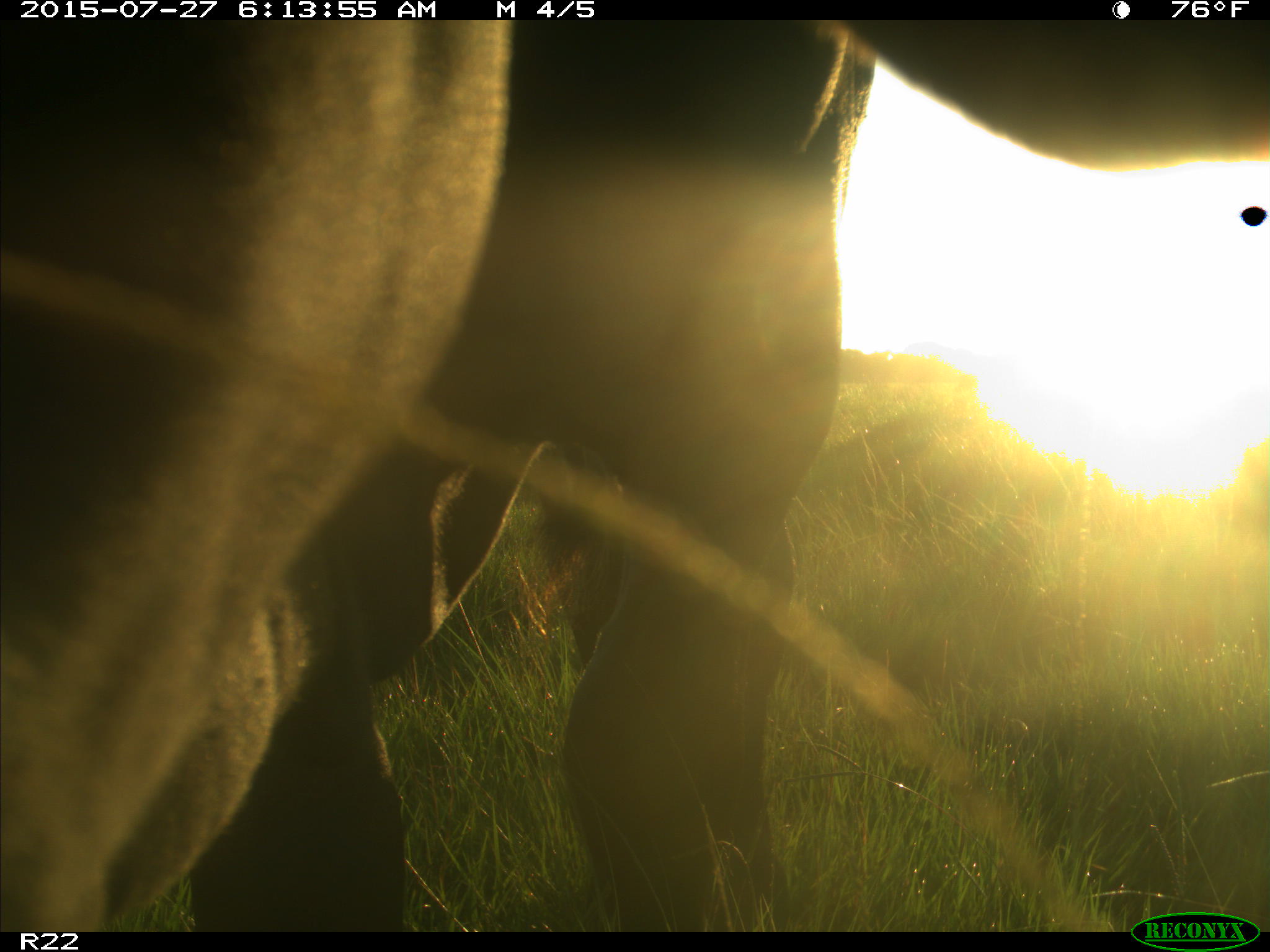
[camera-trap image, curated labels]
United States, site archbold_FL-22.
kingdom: Animalia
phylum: Chordata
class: Mammalia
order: Artiodactyla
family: Bovidae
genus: Bos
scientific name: Bos taurus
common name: domestic cow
Bos taurus (domestic cow).